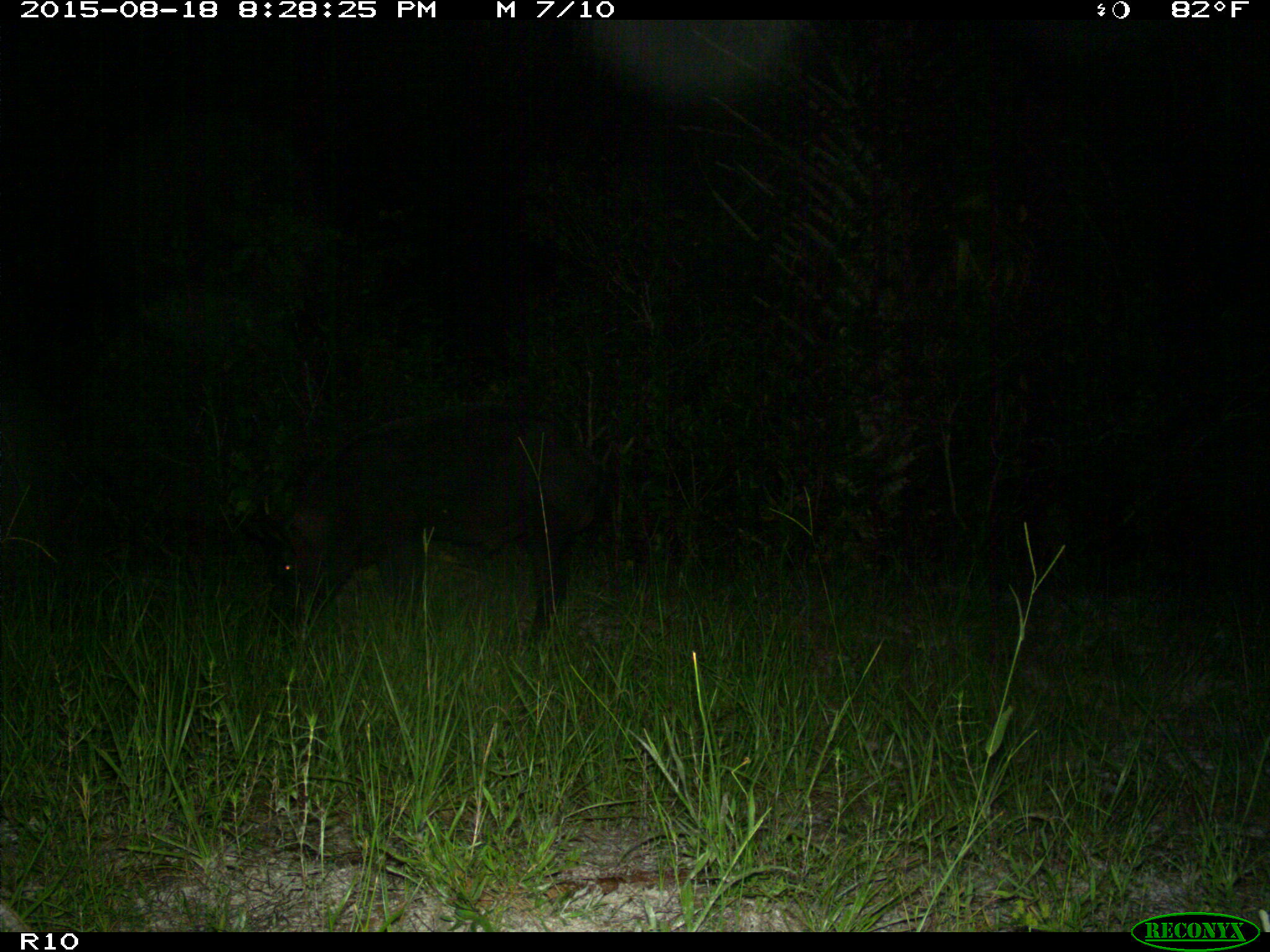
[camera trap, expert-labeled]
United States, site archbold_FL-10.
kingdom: Animalia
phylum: Chordata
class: Mammalia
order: Artiodactyla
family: Suidae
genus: Sus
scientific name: Sus scrofa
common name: wild boar